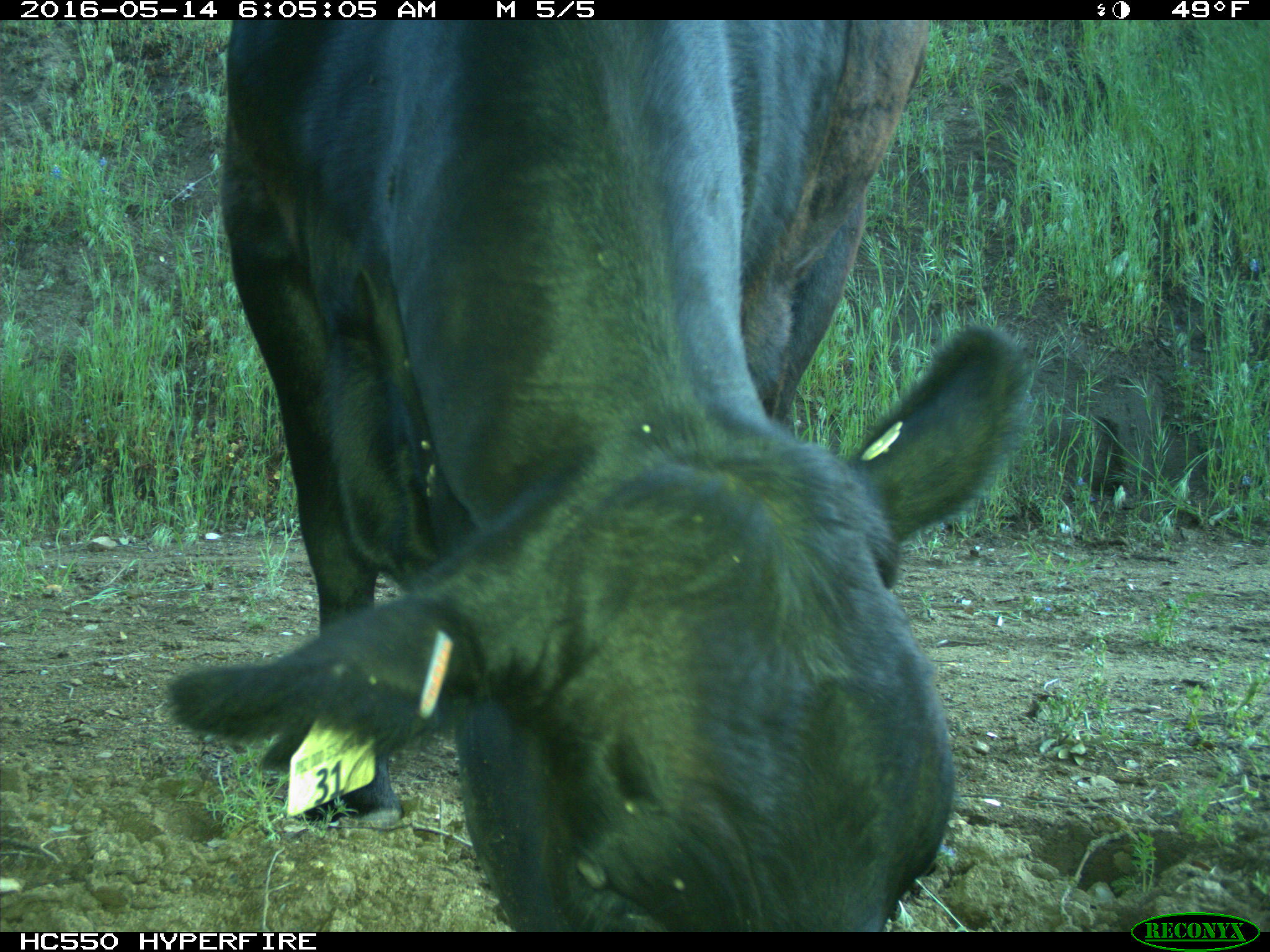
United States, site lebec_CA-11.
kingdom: Animalia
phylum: Chordata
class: Mammalia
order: Artiodactyla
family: Bovidae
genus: Bos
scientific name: Bos taurus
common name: domestic cow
Bos taurus (domestic cow).